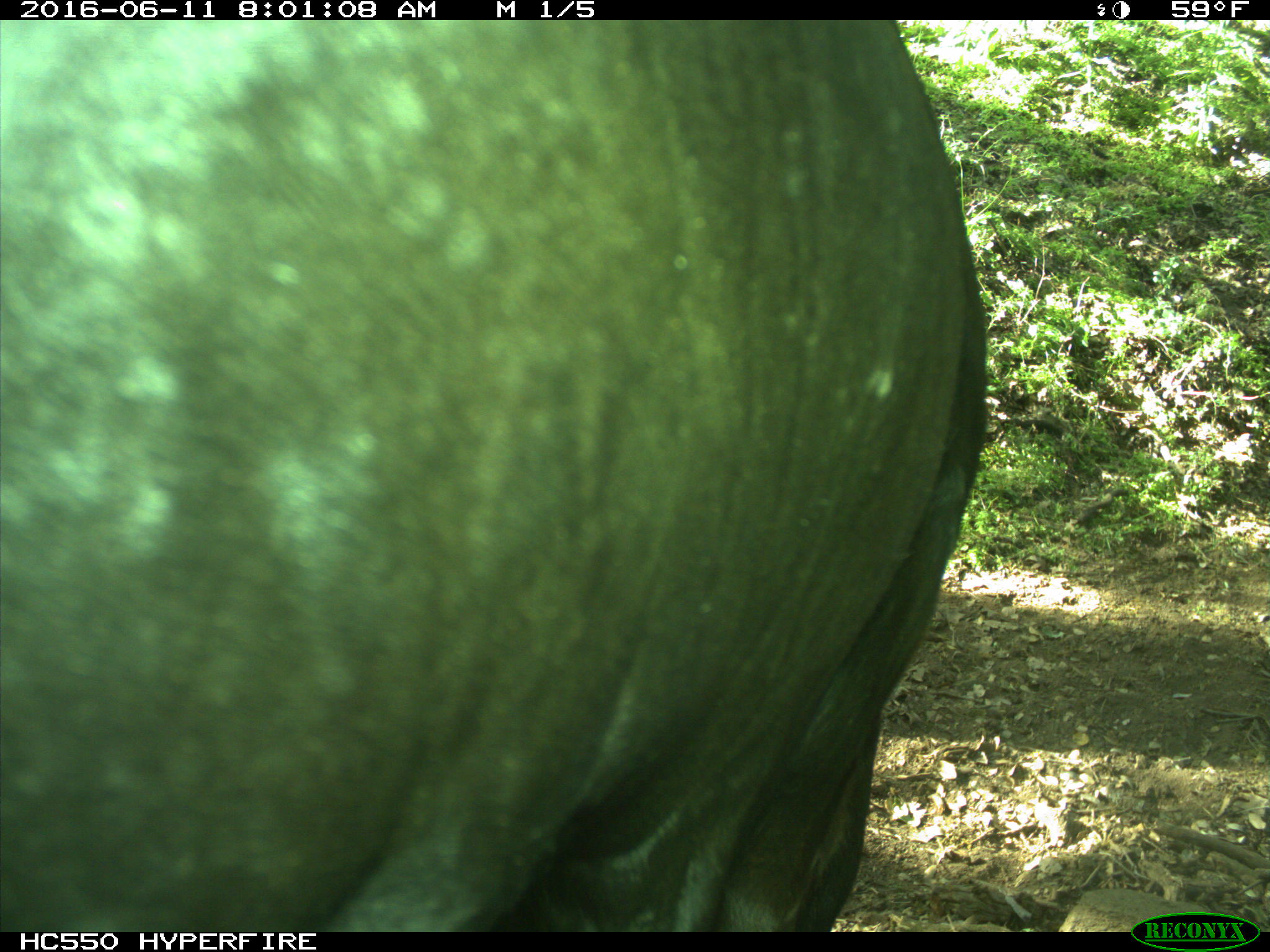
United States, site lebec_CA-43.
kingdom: Animalia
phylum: Chordata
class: Mammalia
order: Artiodactyla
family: Bovidae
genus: Bos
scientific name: Bos taurus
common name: domestic cow